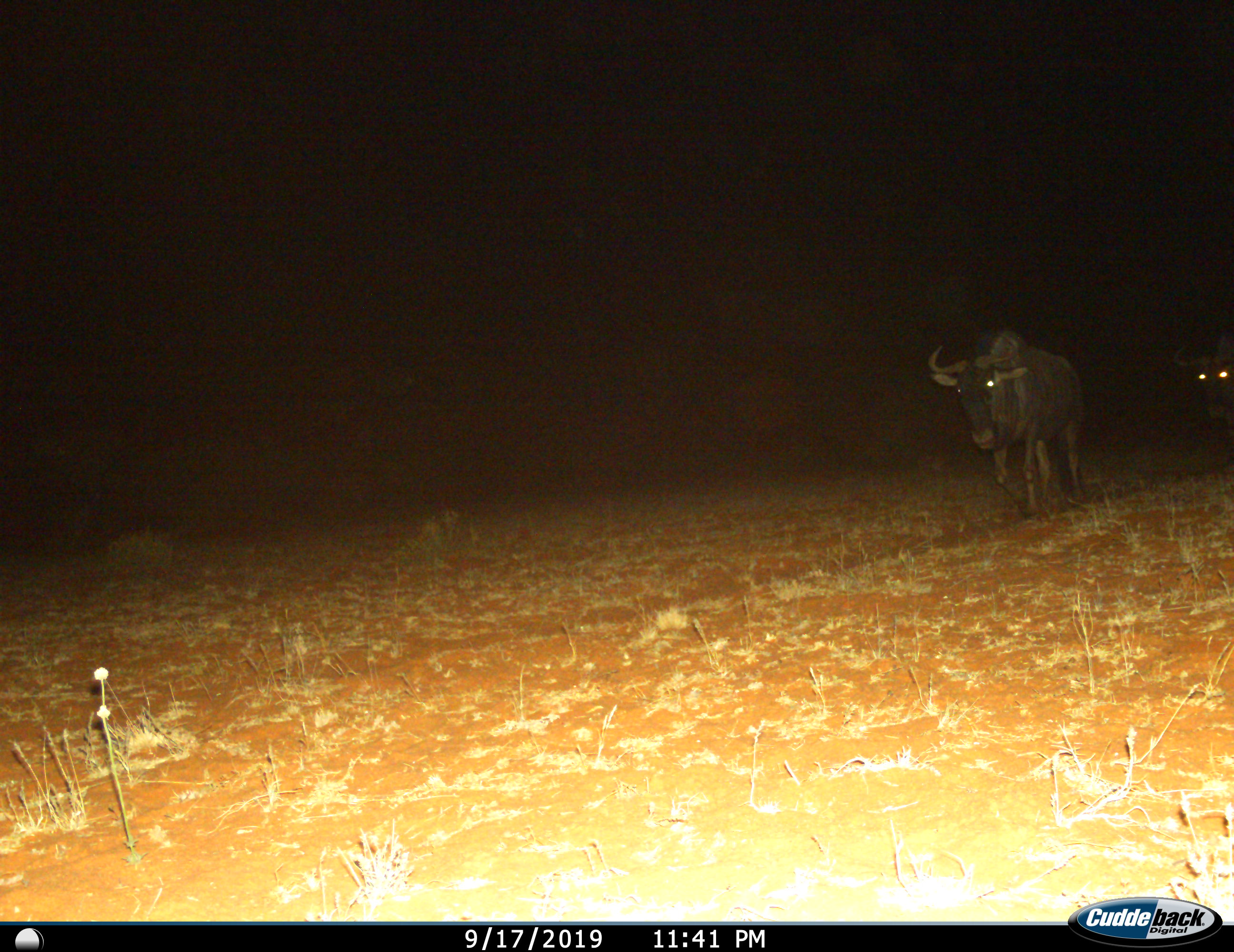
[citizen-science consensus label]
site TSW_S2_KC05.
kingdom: Animalia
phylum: Chordata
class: Mammalia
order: Artiodactyla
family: Bovidae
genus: Connochaetes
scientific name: Connochaetes taurinus taurinus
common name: blue wildebeest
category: wildebeestblue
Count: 2.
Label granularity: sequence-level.